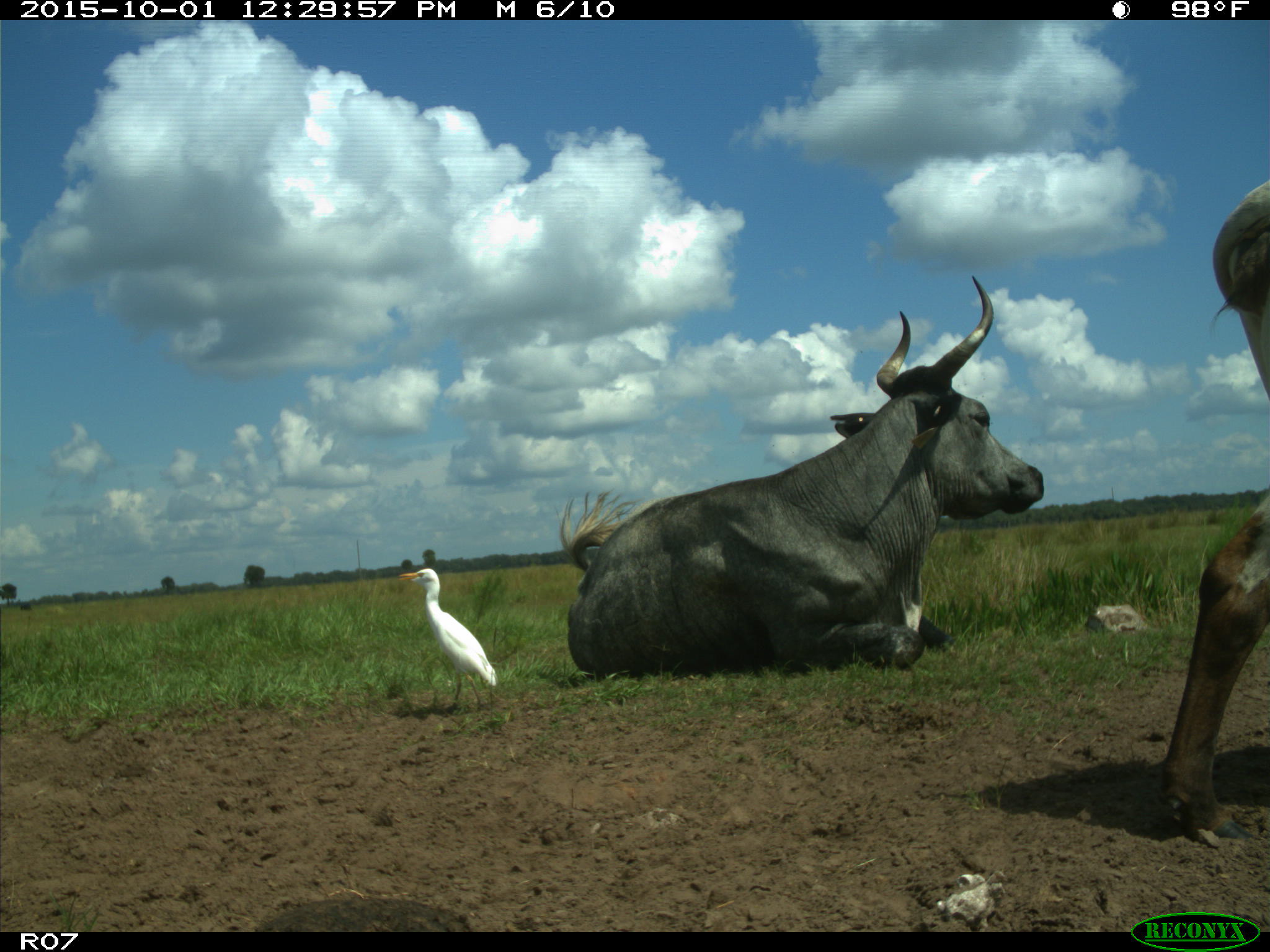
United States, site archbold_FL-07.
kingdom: Animalia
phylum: Chordata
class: Mammalia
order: Artiodactyla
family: Bovidae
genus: Bos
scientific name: Bos taurus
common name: domestic cow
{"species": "Bos taurus (domestic cow)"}